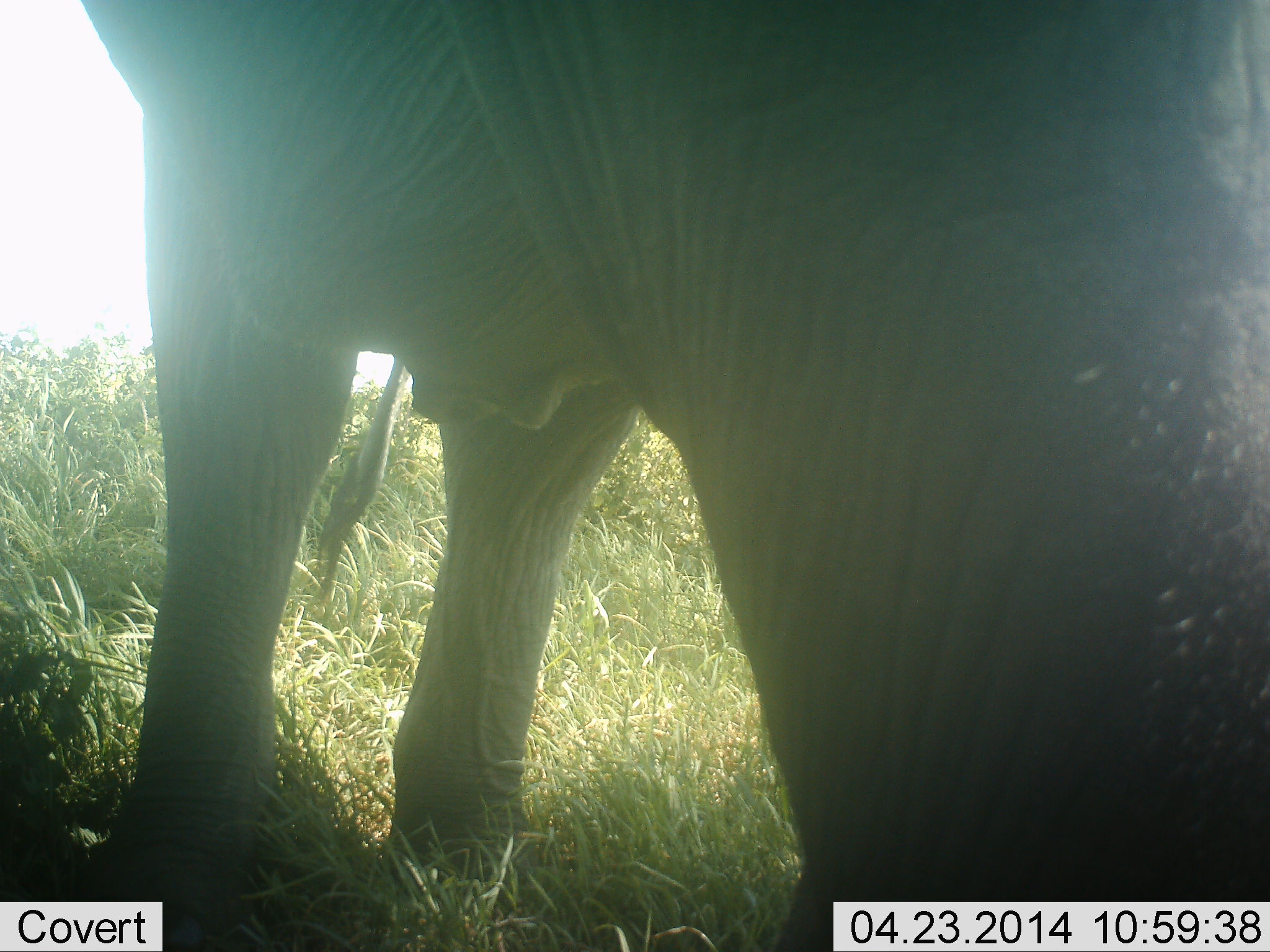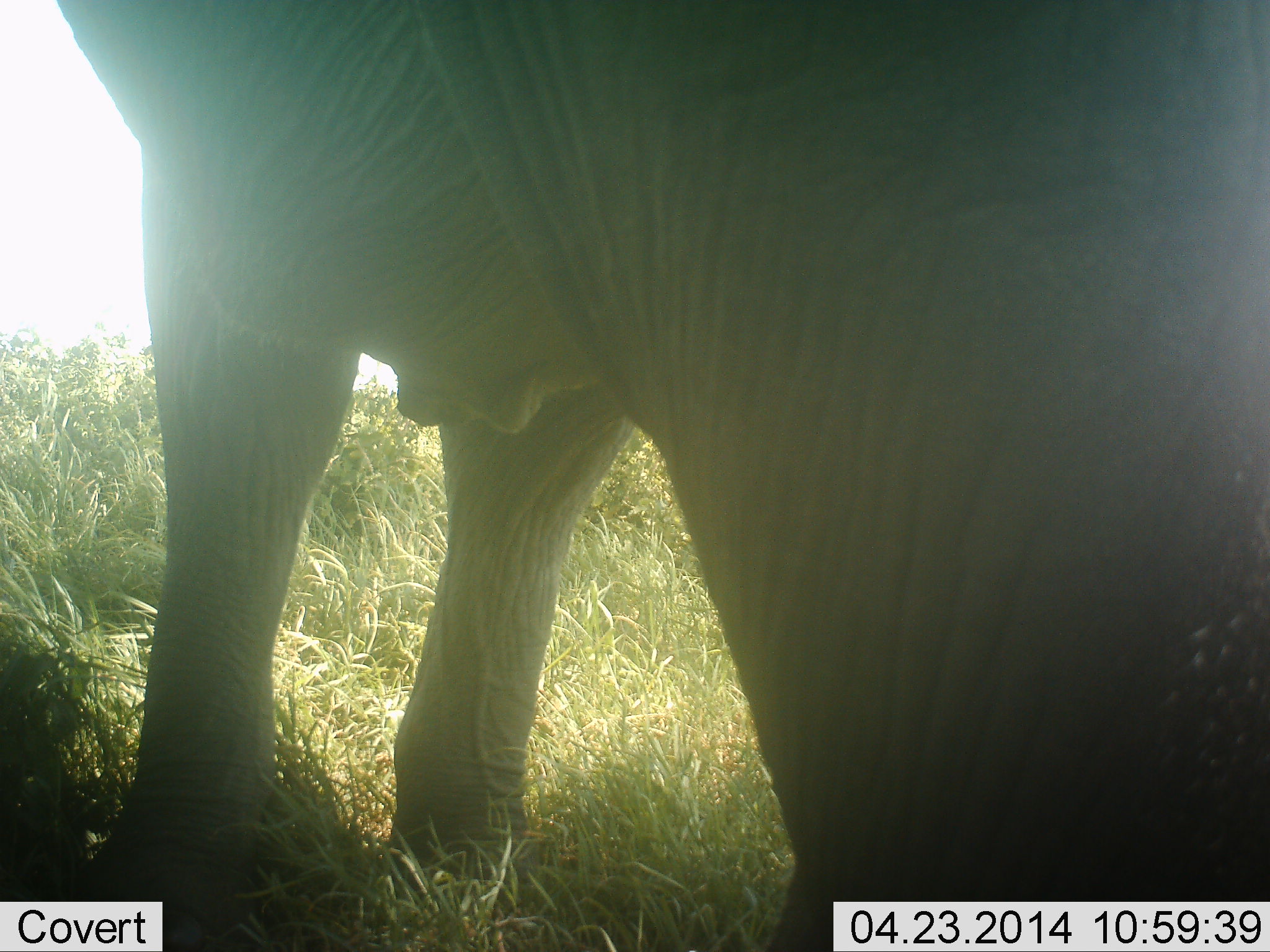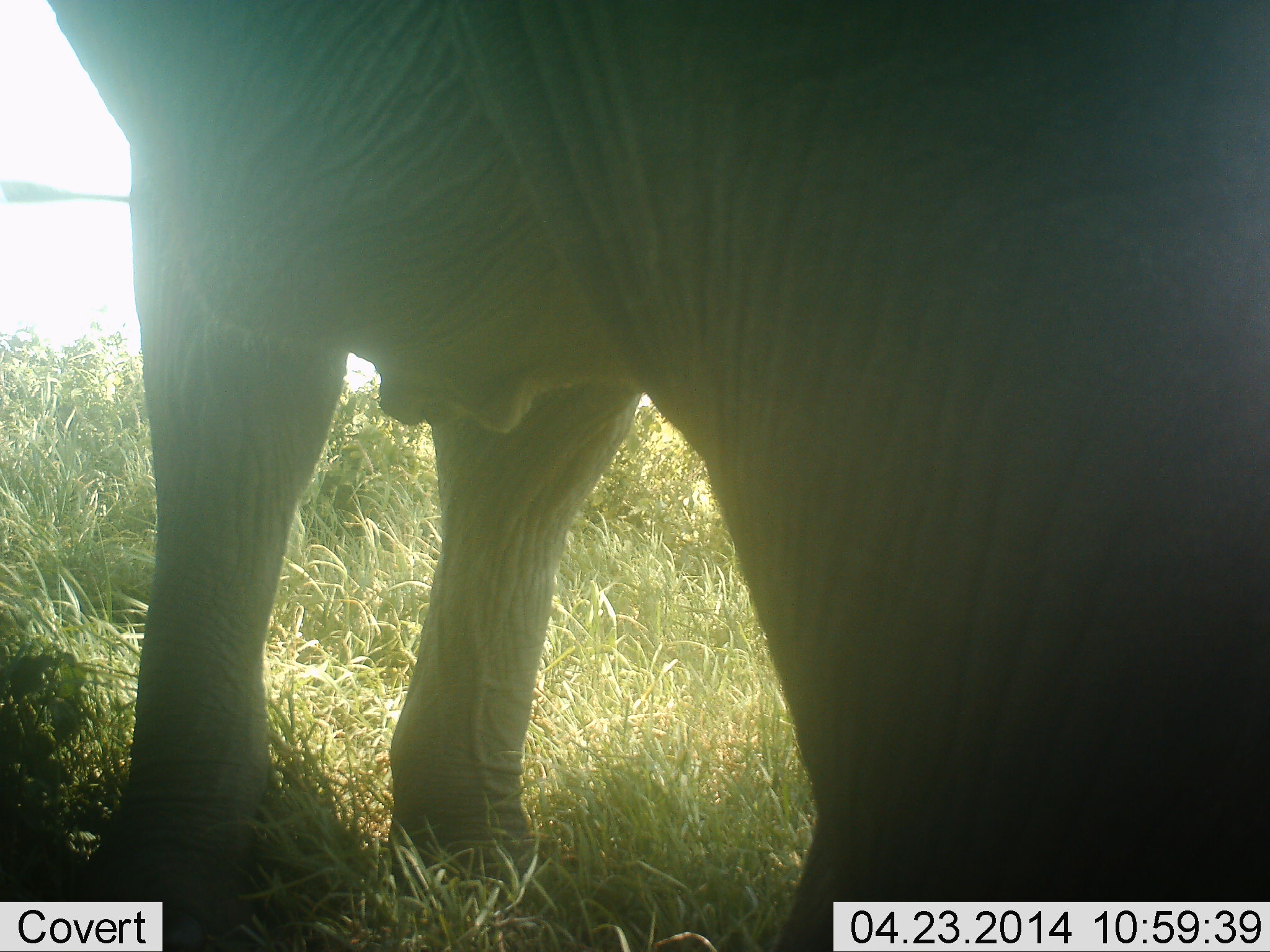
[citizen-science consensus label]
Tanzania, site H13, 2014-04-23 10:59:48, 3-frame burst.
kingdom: Animalia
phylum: Chordata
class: Mammalia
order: Proboscidea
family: Elephantidae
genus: Loxodonta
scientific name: Loxodonta africana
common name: african bush elephant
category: elephant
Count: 1.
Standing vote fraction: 100%.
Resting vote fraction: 0%.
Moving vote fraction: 0%.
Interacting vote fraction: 0%.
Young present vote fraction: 0%.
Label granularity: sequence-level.